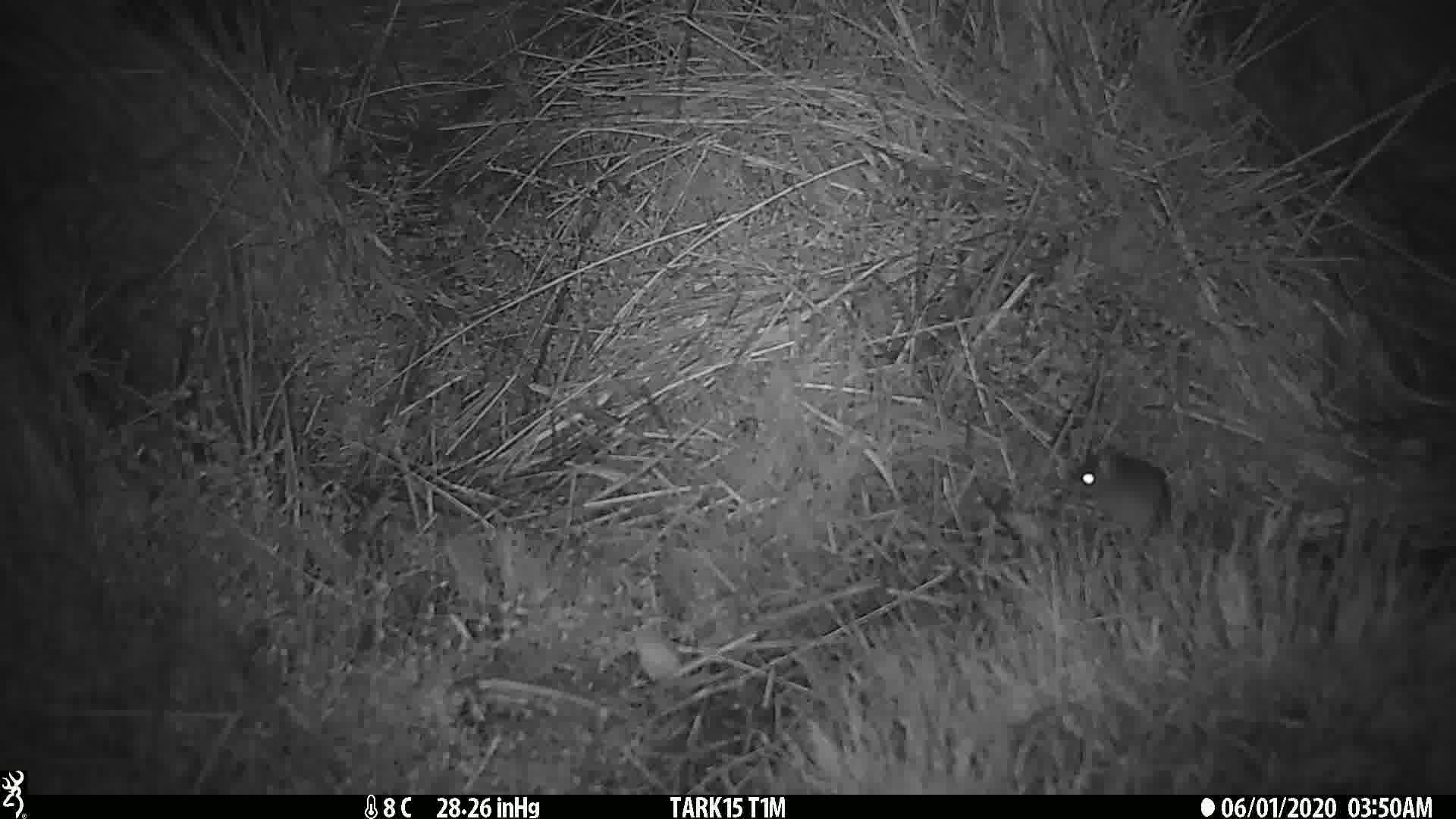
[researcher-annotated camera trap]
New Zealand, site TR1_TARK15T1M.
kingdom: Animalia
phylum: Chordata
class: Mammalia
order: Rodentia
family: Muridae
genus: Mus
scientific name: Mus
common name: mouse